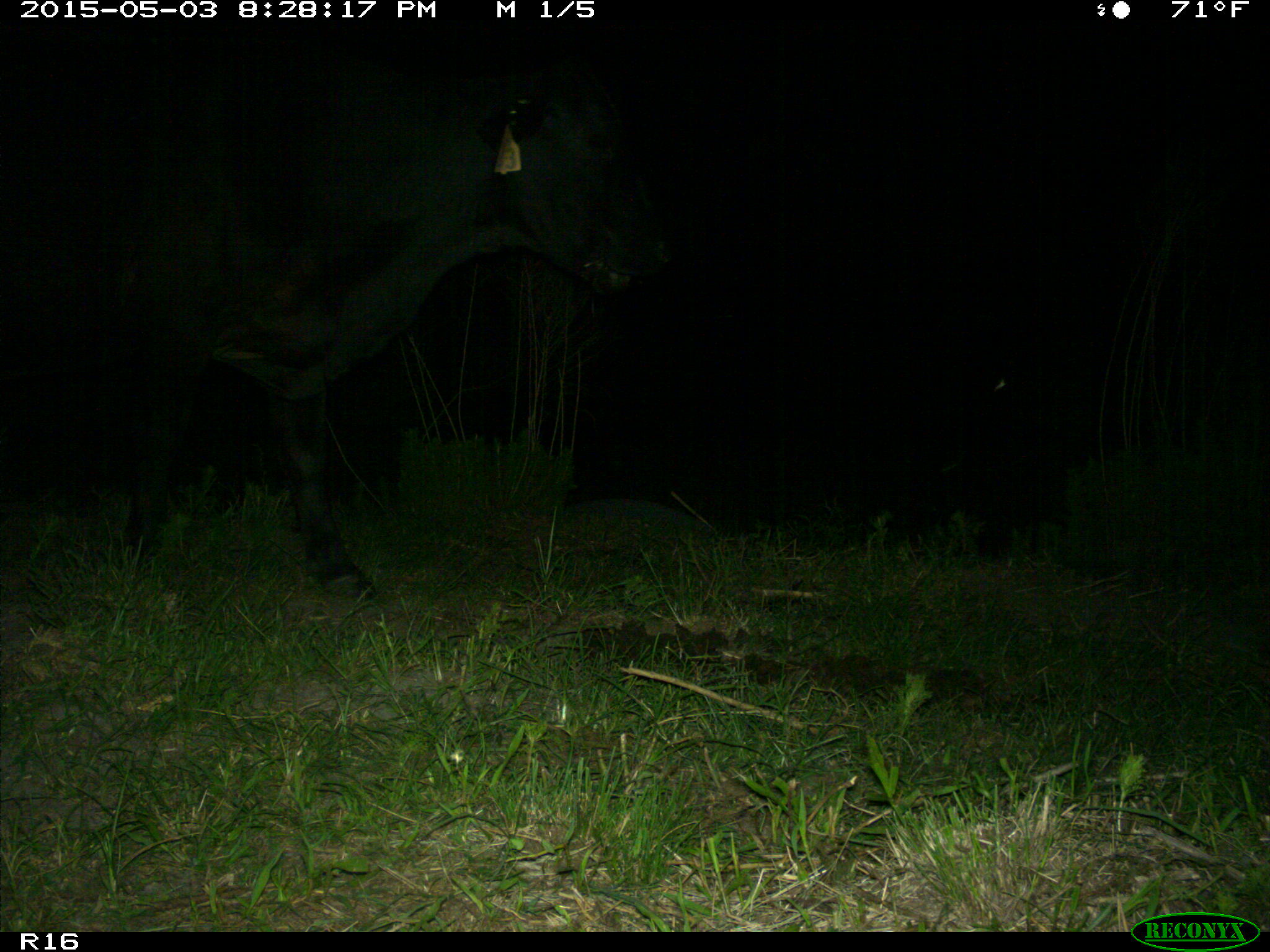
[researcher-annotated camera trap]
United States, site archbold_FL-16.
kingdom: Animalia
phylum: Chordata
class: Mammalia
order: Artiodactyla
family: Bovidae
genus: Bos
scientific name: Bos taurus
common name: domestic cow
Bos taurus (domestic cow).